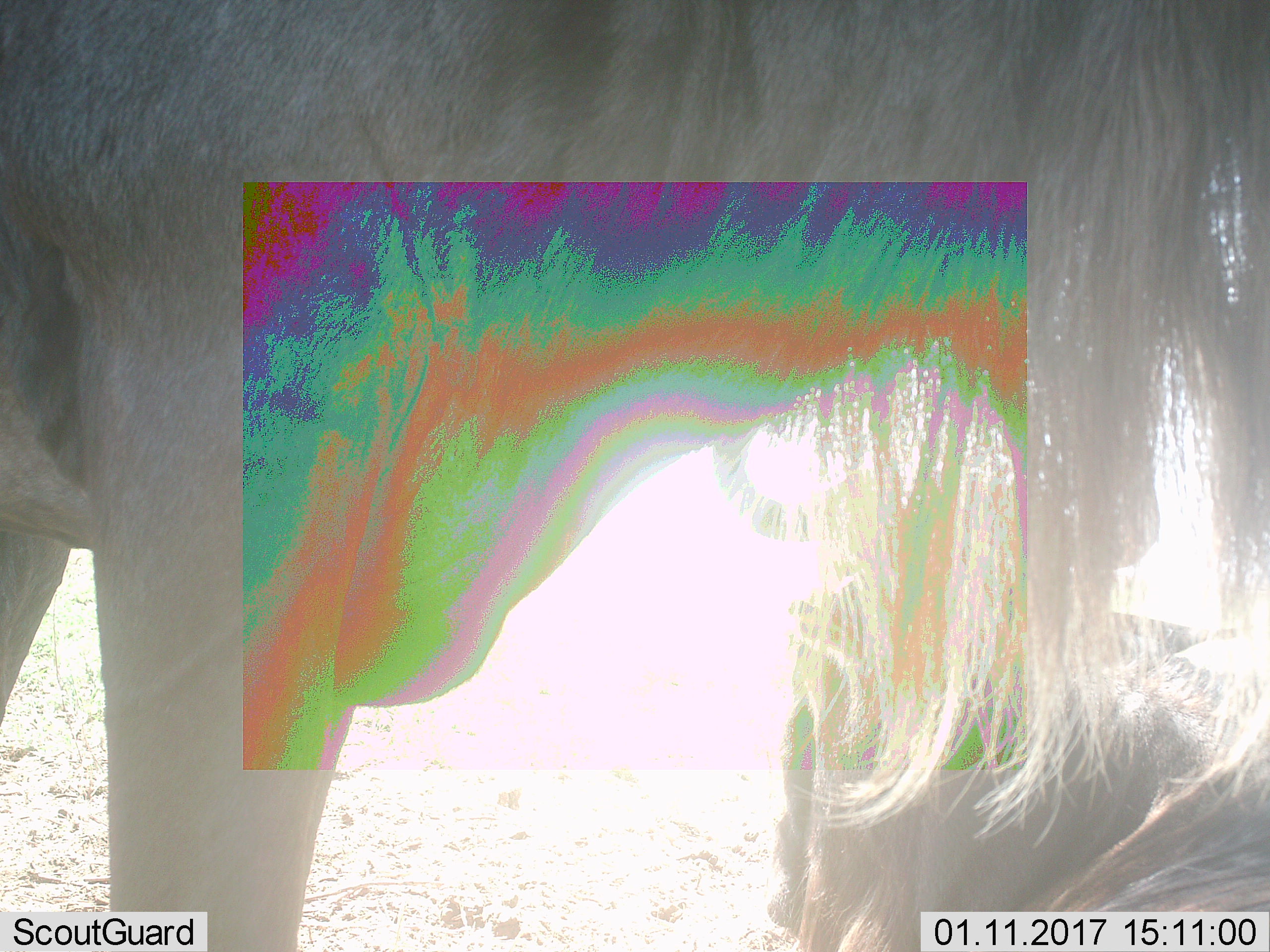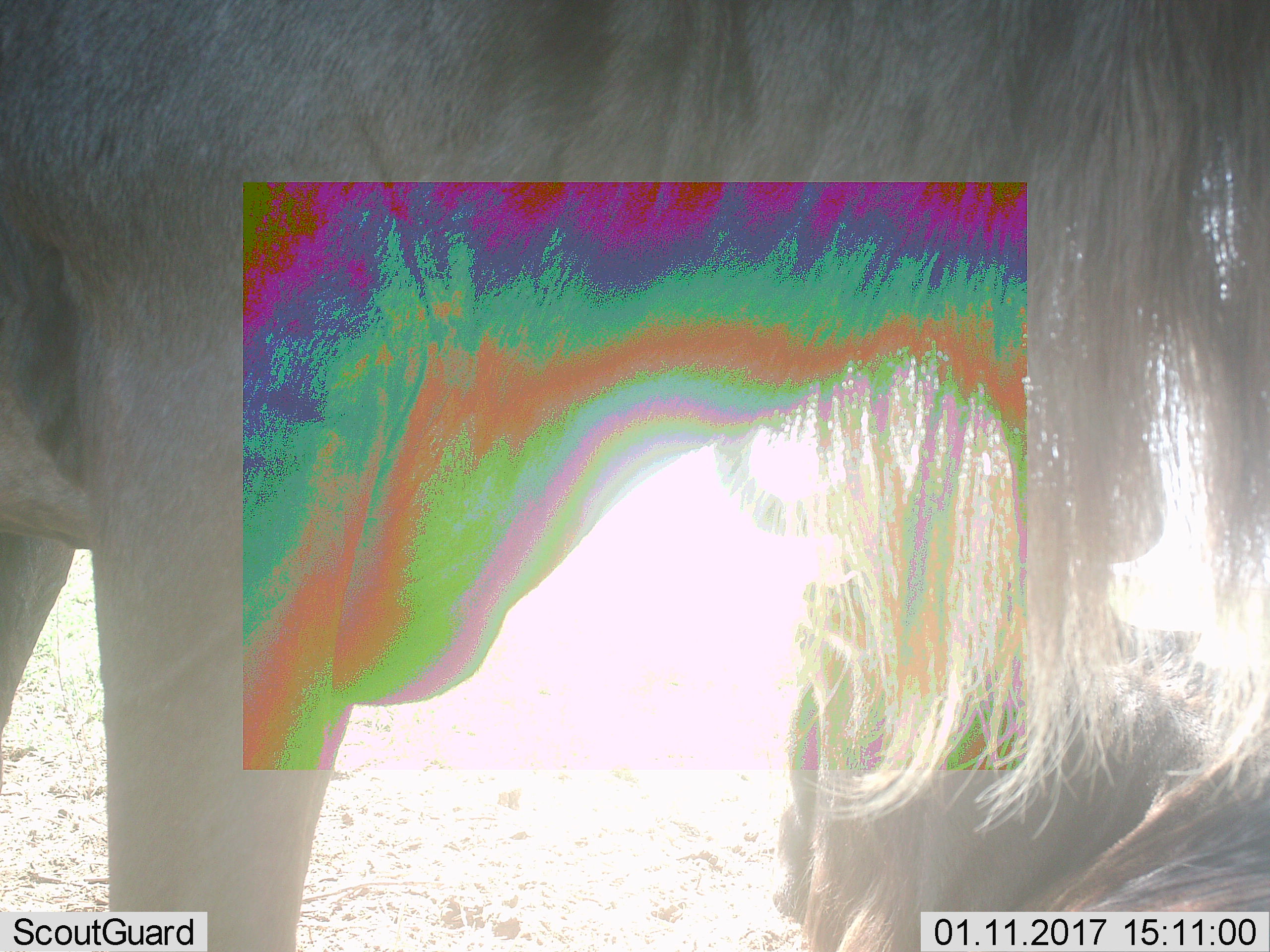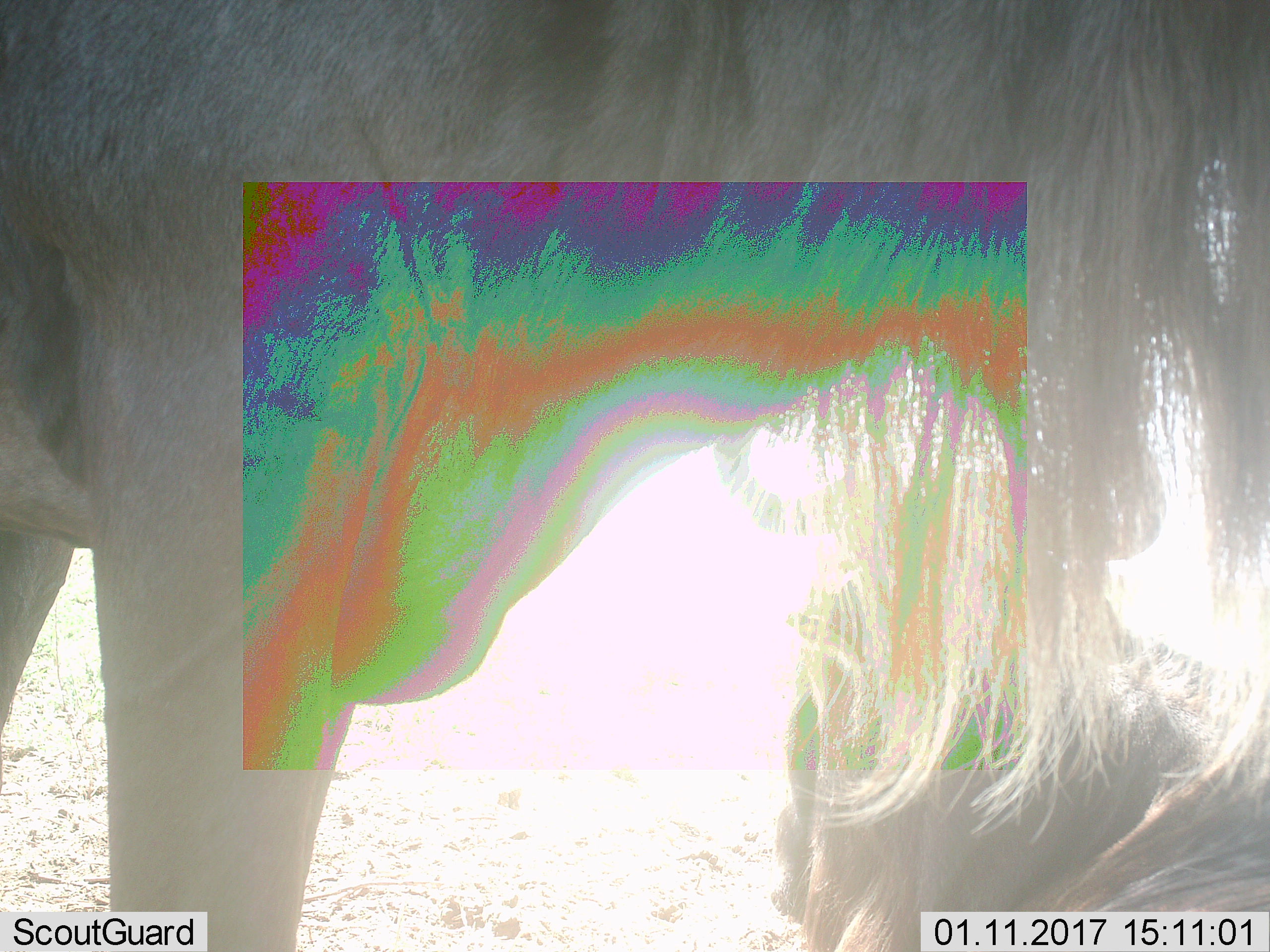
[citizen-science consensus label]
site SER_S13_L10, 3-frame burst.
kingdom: Animalia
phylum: Chordata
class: Mammalia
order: Artiodactyla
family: Bovidae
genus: Connochaetes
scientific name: Connochaetes taurinus taurinus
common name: blue wildebeest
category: wildebeestblue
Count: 2.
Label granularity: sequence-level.